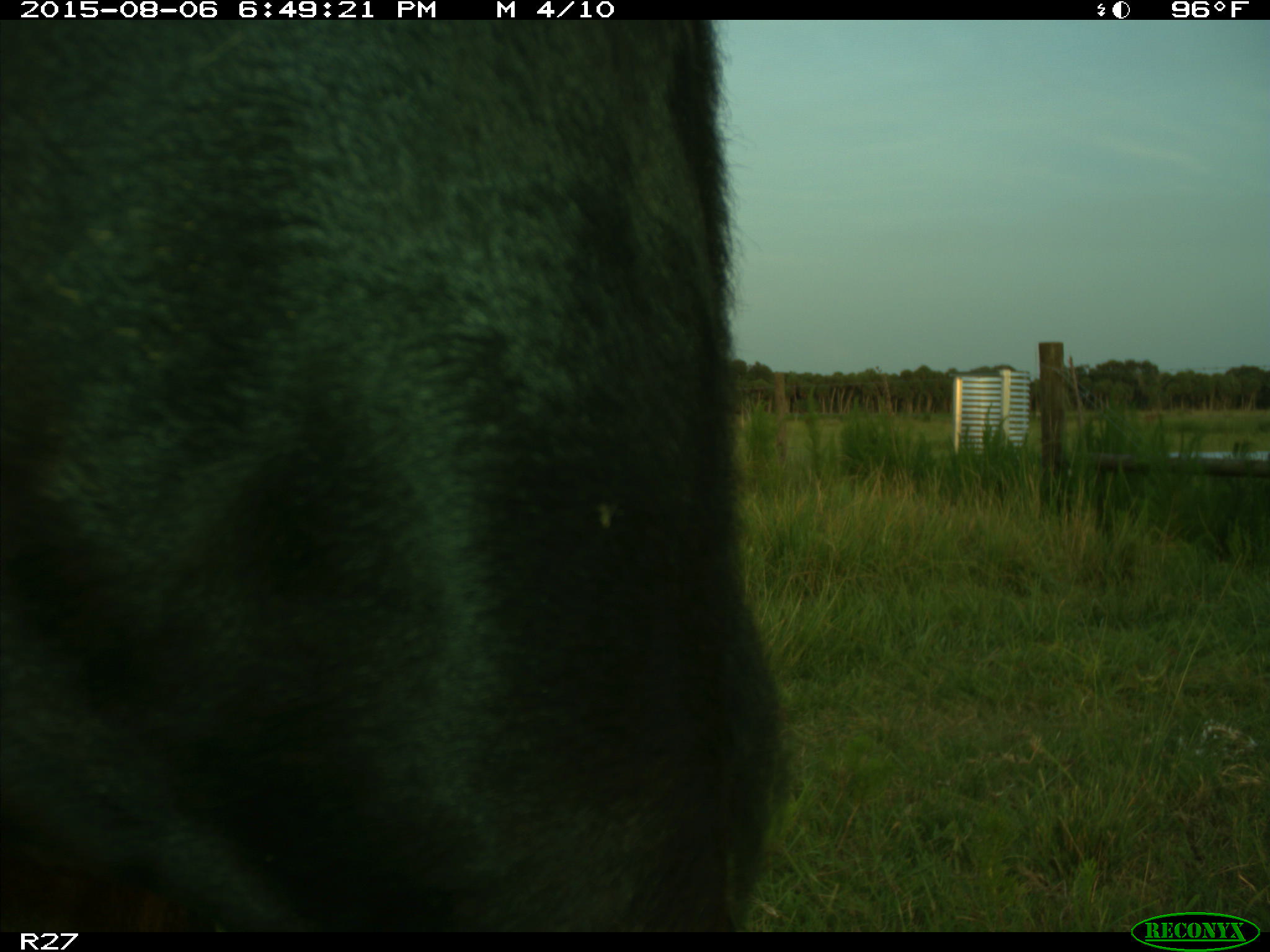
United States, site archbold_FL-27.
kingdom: Animalia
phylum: Chordata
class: Mammalia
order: Artiodactyla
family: Bovidae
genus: Bos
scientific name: Bos taurus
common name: domestic cow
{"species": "Bos taurus (domestic cow)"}